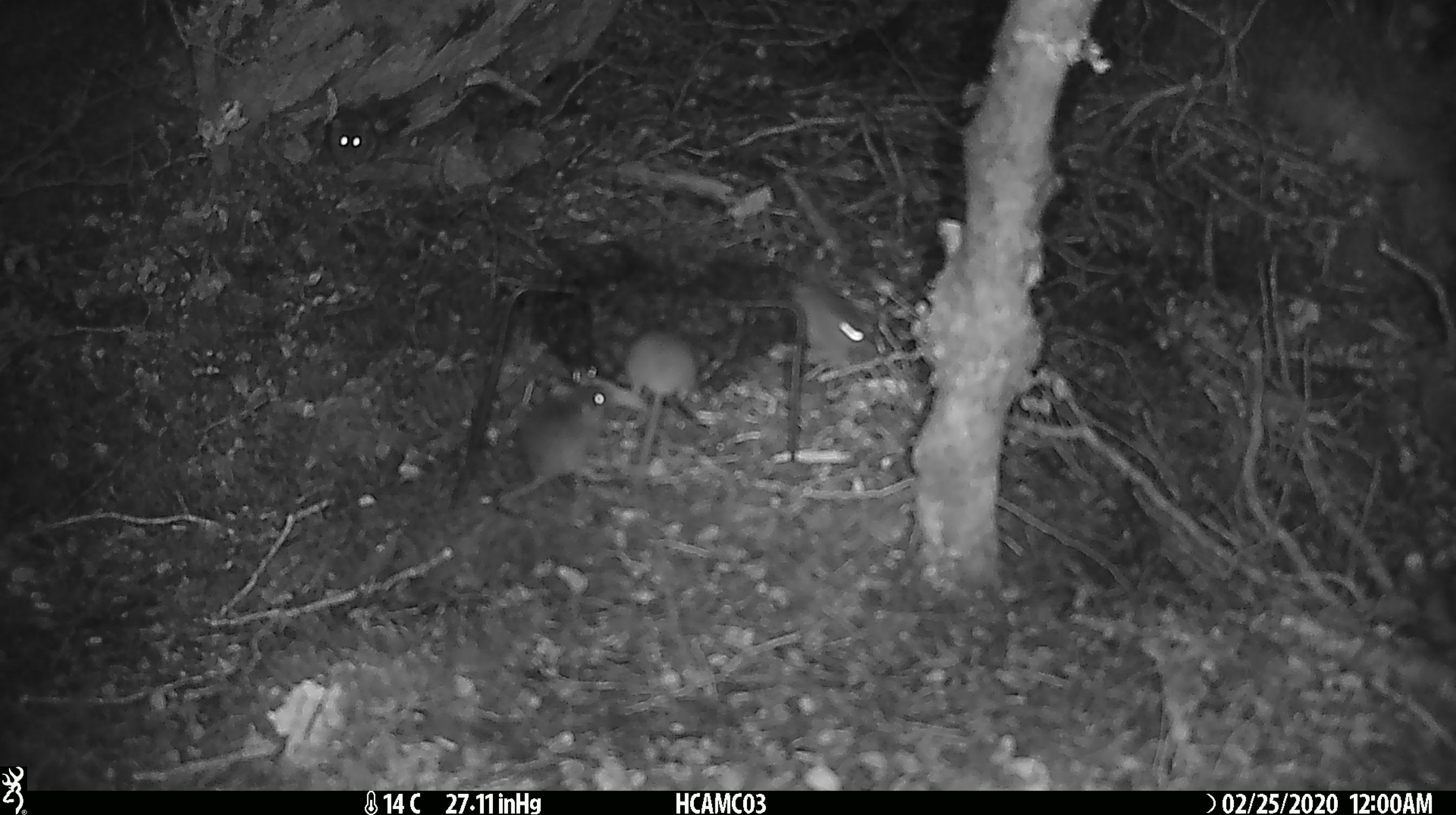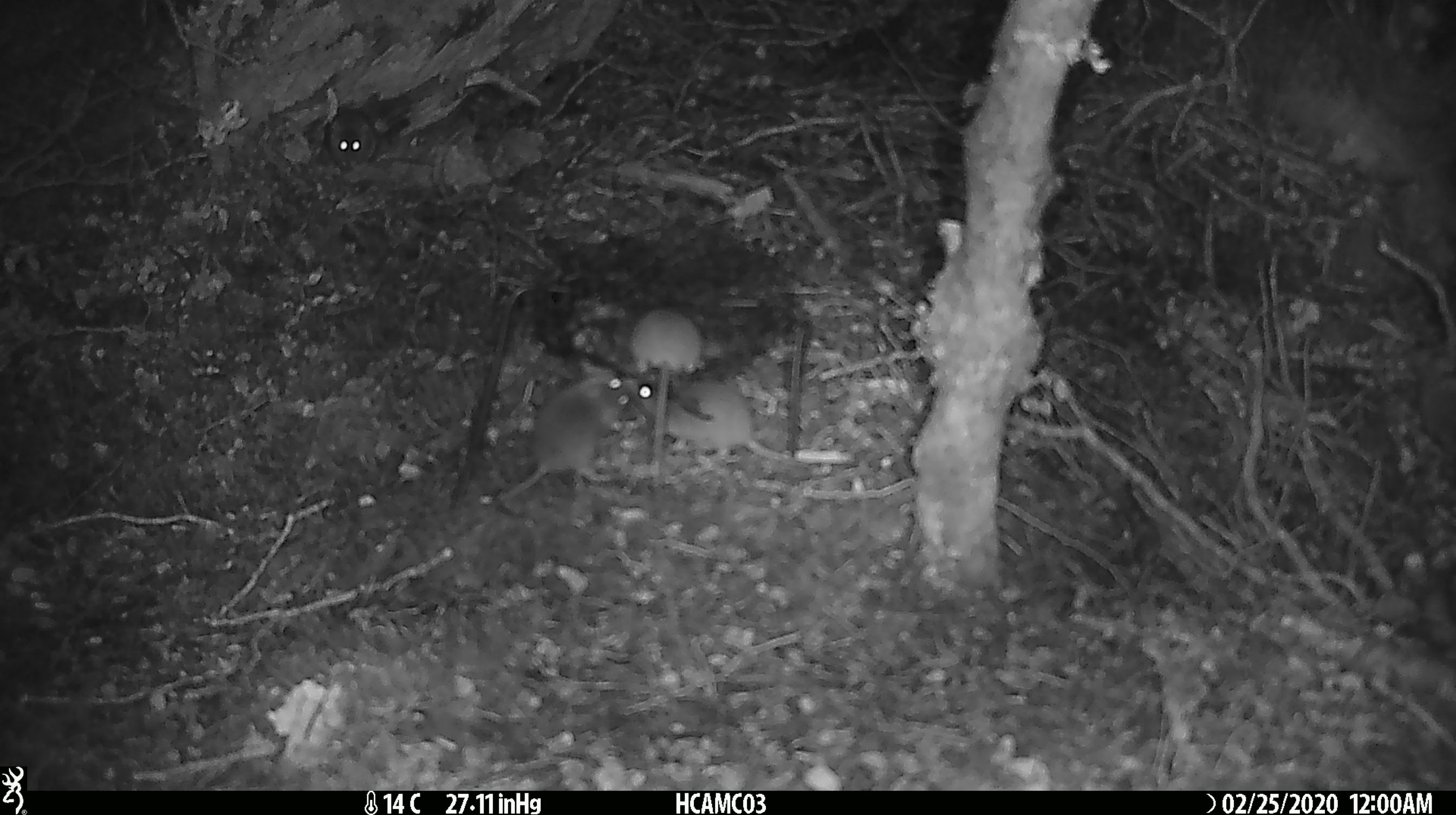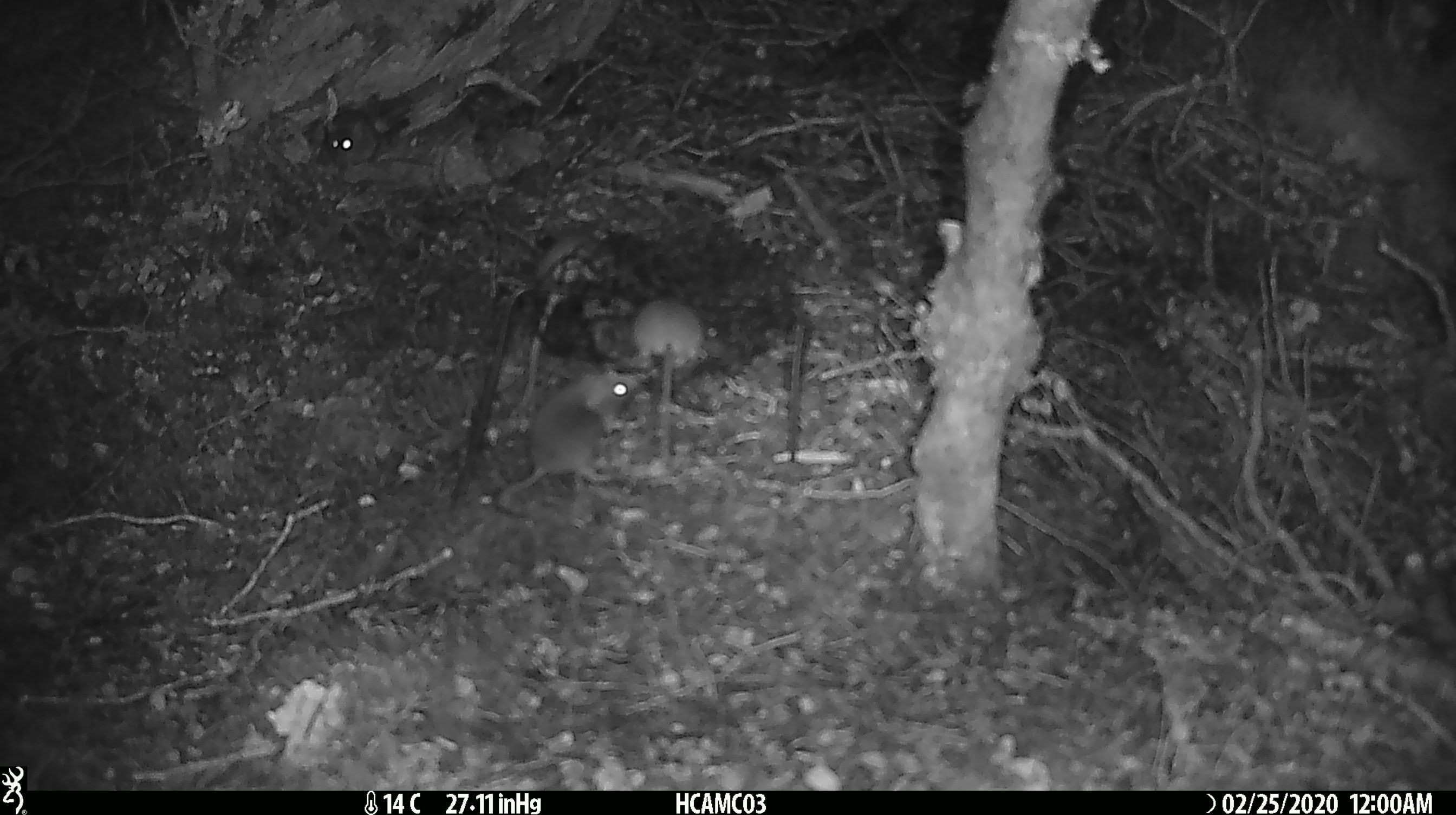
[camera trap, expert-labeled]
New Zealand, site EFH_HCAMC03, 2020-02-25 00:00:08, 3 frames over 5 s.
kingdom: Animalia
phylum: Chordata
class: Mammalia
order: Rodentia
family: Muridae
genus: Mus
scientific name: Mus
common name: mouse